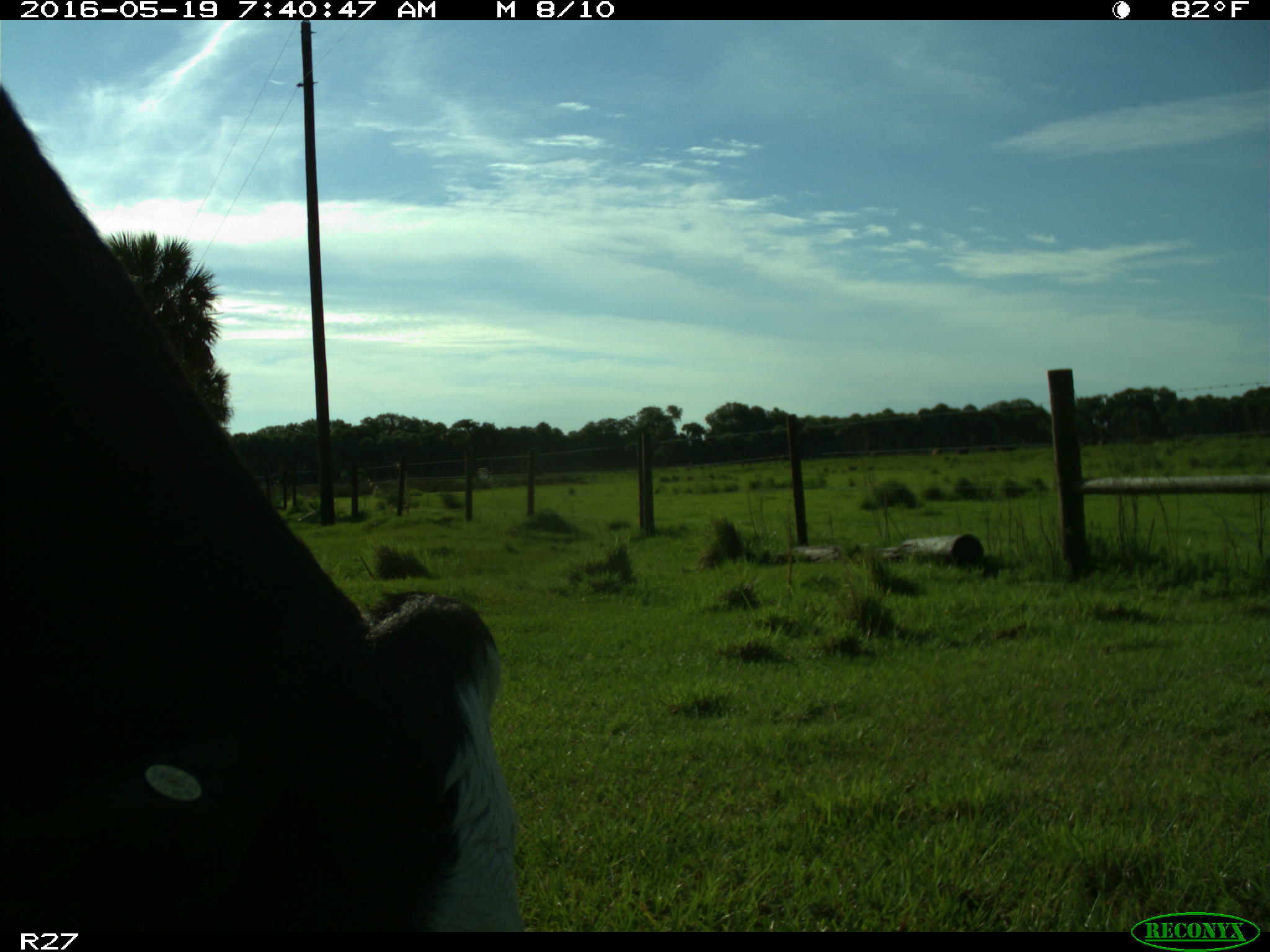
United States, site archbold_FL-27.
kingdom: Animalia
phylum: Chordata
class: Mammalia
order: Artiodactyla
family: Bovidae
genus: Bos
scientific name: Bos taurus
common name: domestic cow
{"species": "Bos taurus (domestic cow)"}